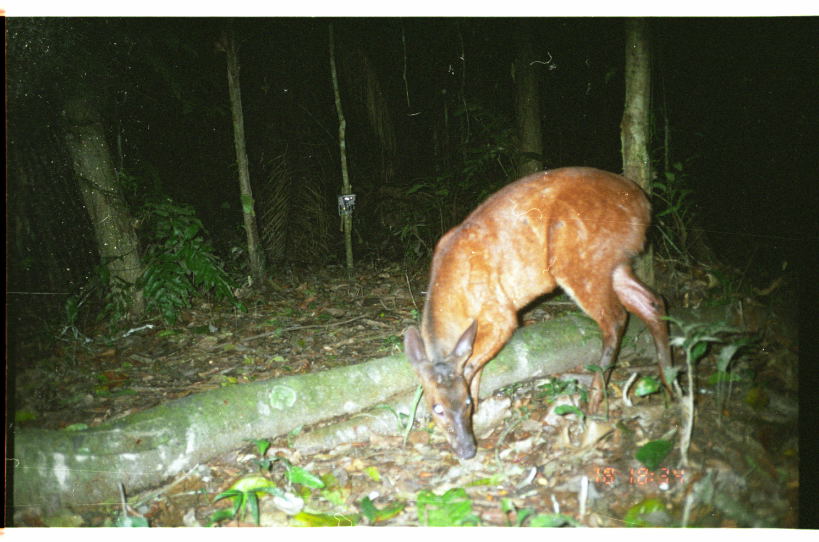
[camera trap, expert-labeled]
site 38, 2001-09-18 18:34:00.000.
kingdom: Animalia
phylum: Chordata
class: Mammalia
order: Artiodactyla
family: Cervidae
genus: Mazama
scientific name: Mazama americana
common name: red brocket